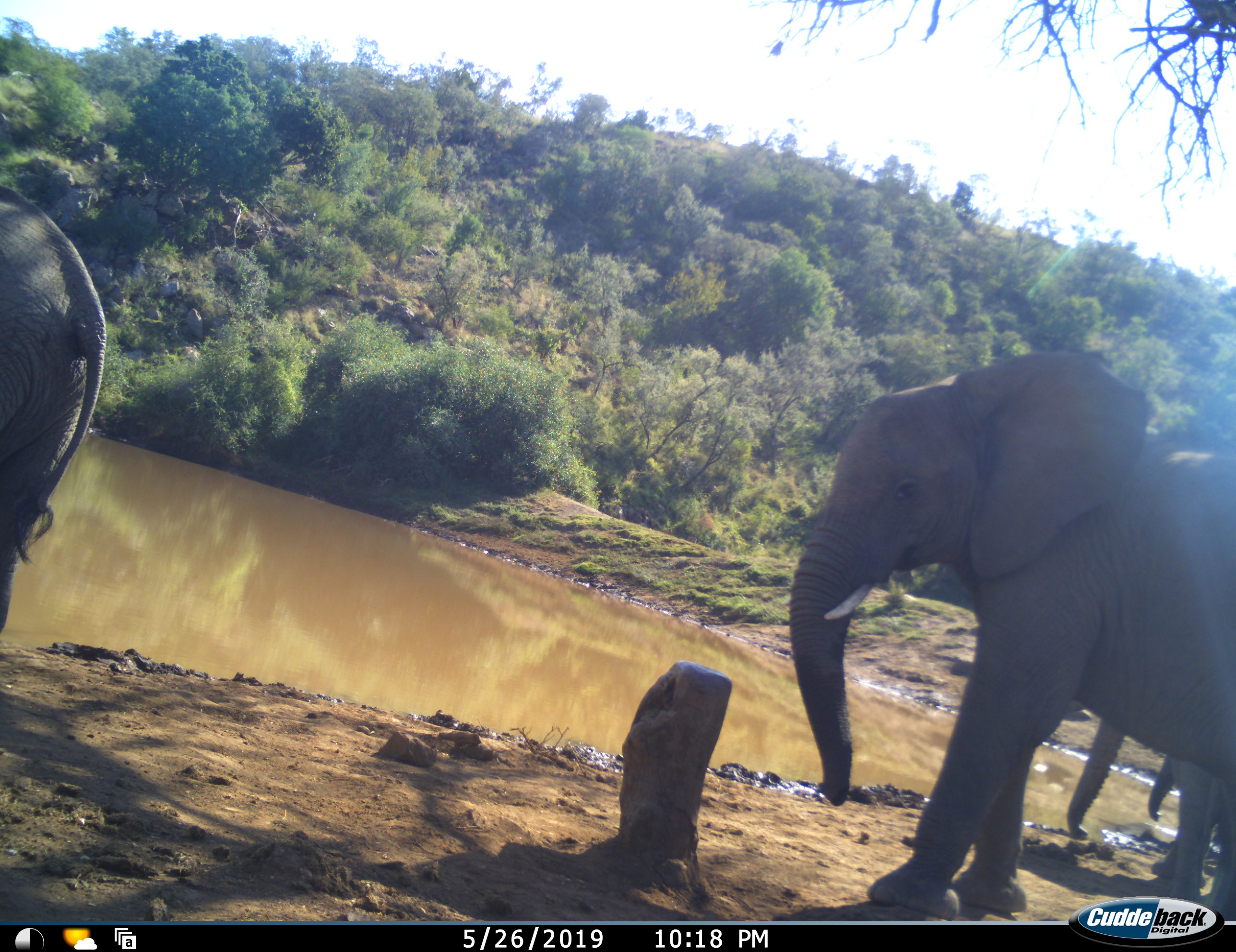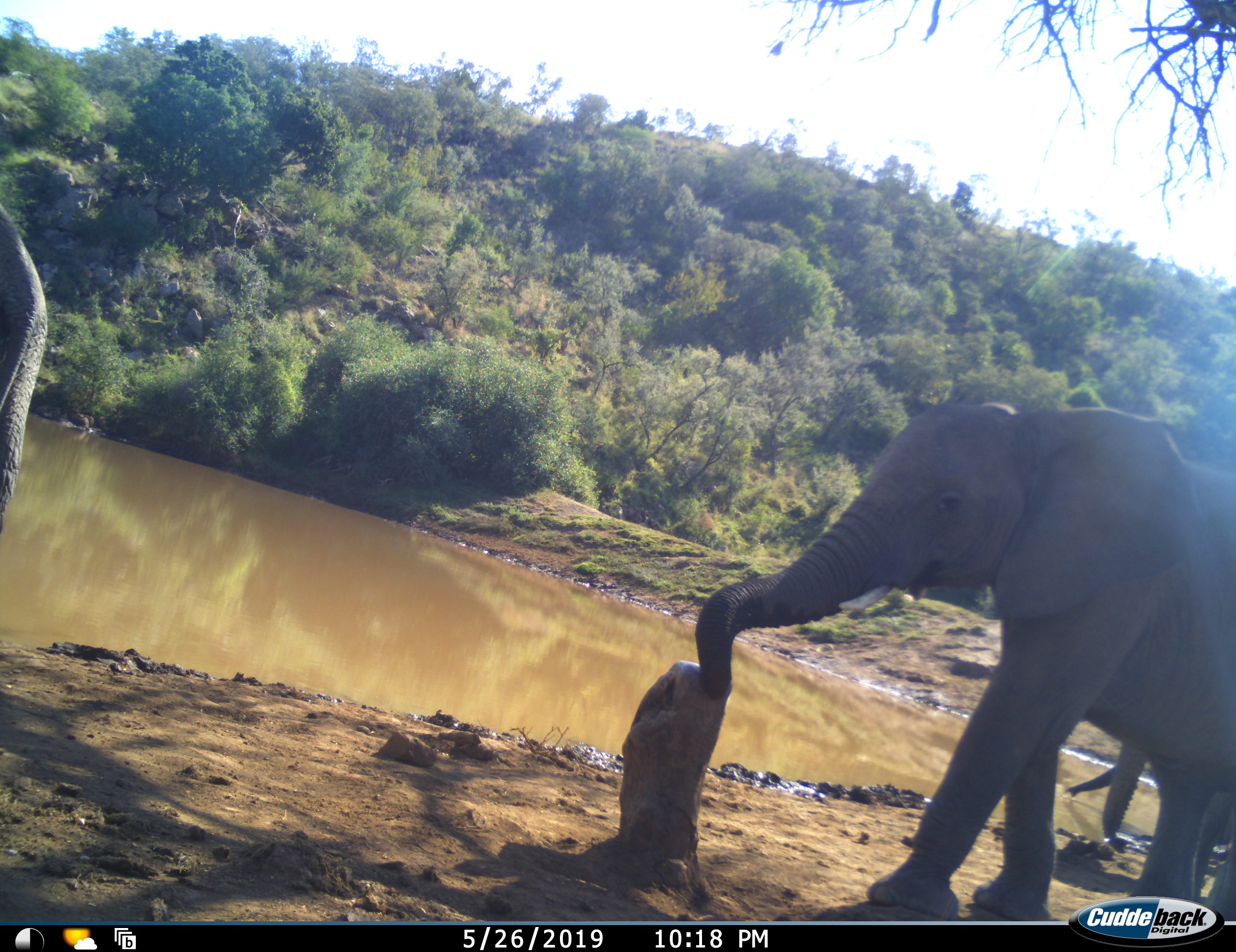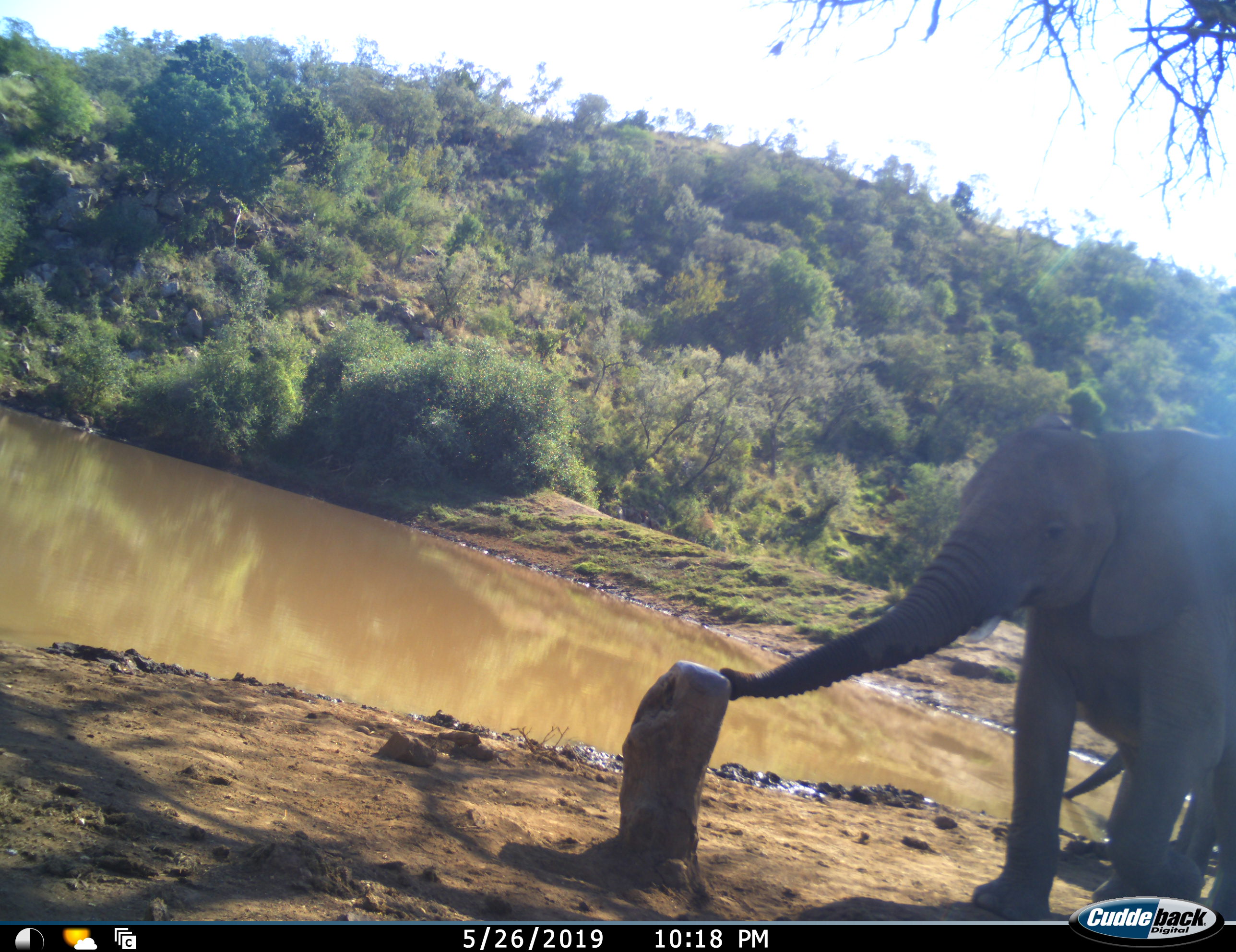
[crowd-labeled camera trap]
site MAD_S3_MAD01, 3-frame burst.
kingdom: Animalia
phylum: Chordata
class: Mammalia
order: Proboscidea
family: Elephantidae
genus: Loxodonta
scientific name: Loxodonta africana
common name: african bush elephant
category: elephant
Elephant (african bush elephant) (Loxodonta africana), count 4. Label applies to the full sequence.